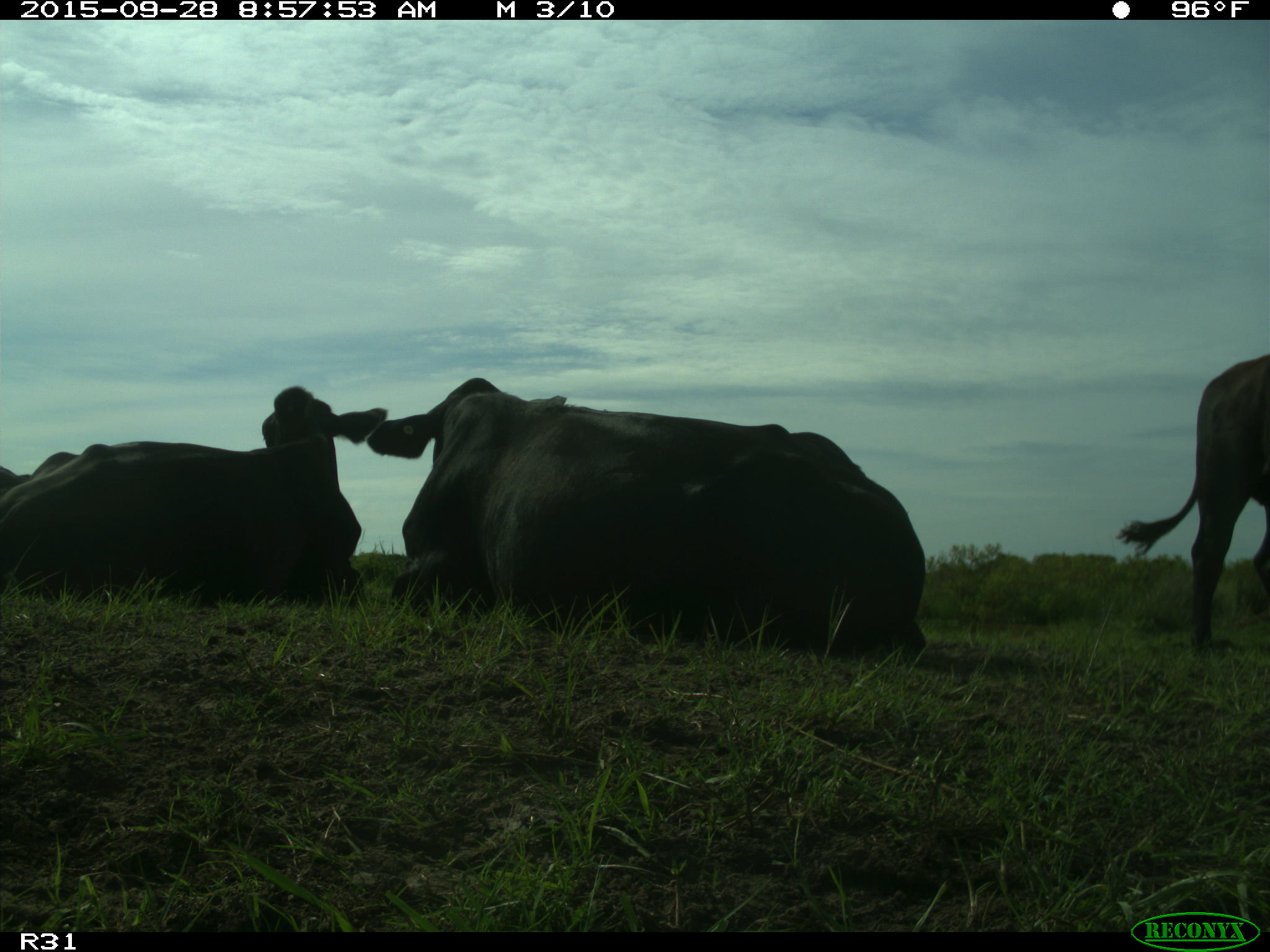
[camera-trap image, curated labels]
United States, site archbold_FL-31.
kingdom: Animalia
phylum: Chordata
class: Mammalia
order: Artiodactyla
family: Bovidae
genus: Bos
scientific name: Bos taurus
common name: domestic cow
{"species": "Bos taurus (domestic cow)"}